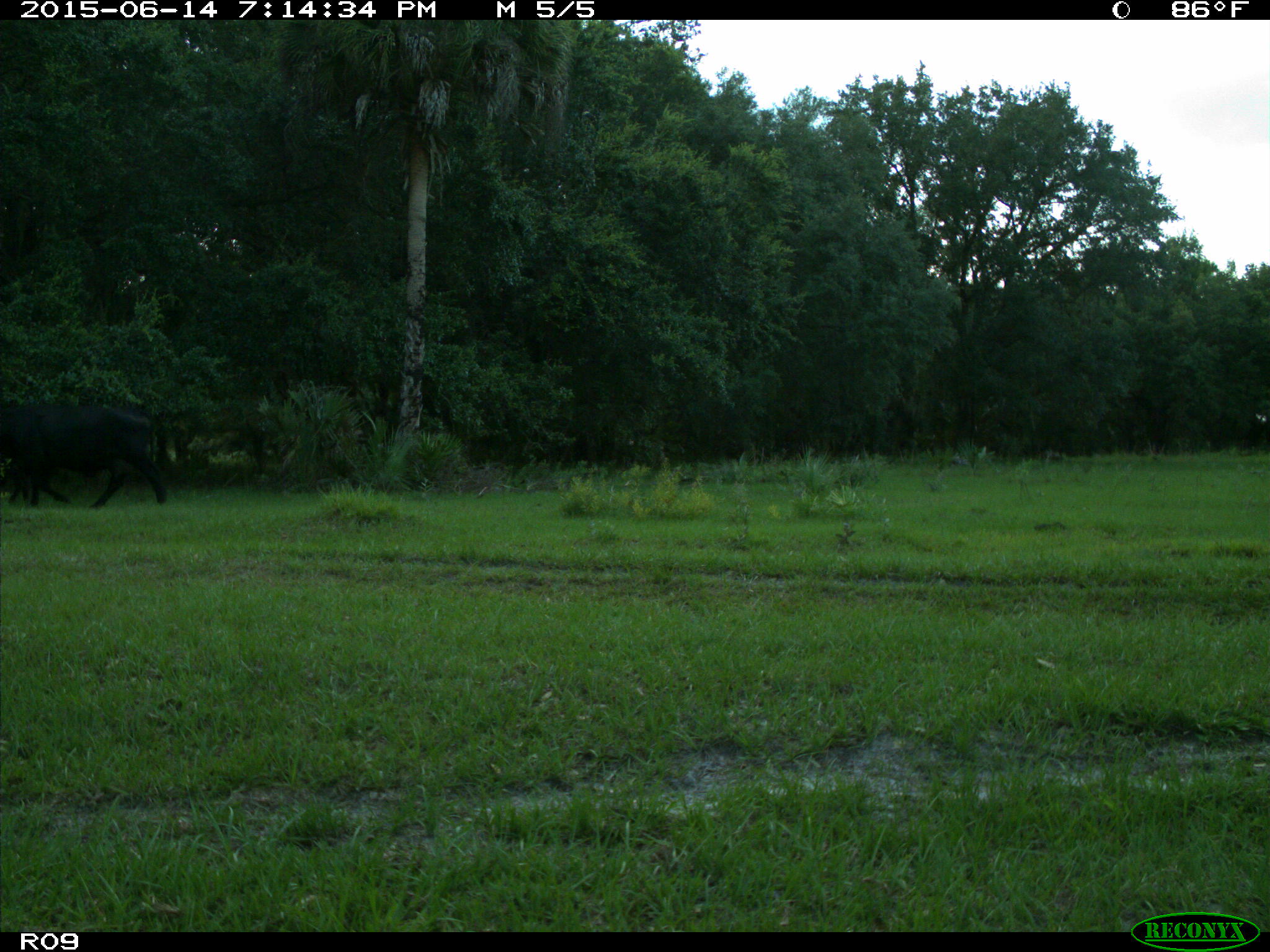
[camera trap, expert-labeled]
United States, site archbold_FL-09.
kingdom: Animalia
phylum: Chordata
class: Mammalia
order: Artiodactyla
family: Bovidae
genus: Bos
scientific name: Bos taurus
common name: domestic cow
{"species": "Bos taurus (domestic cow)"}